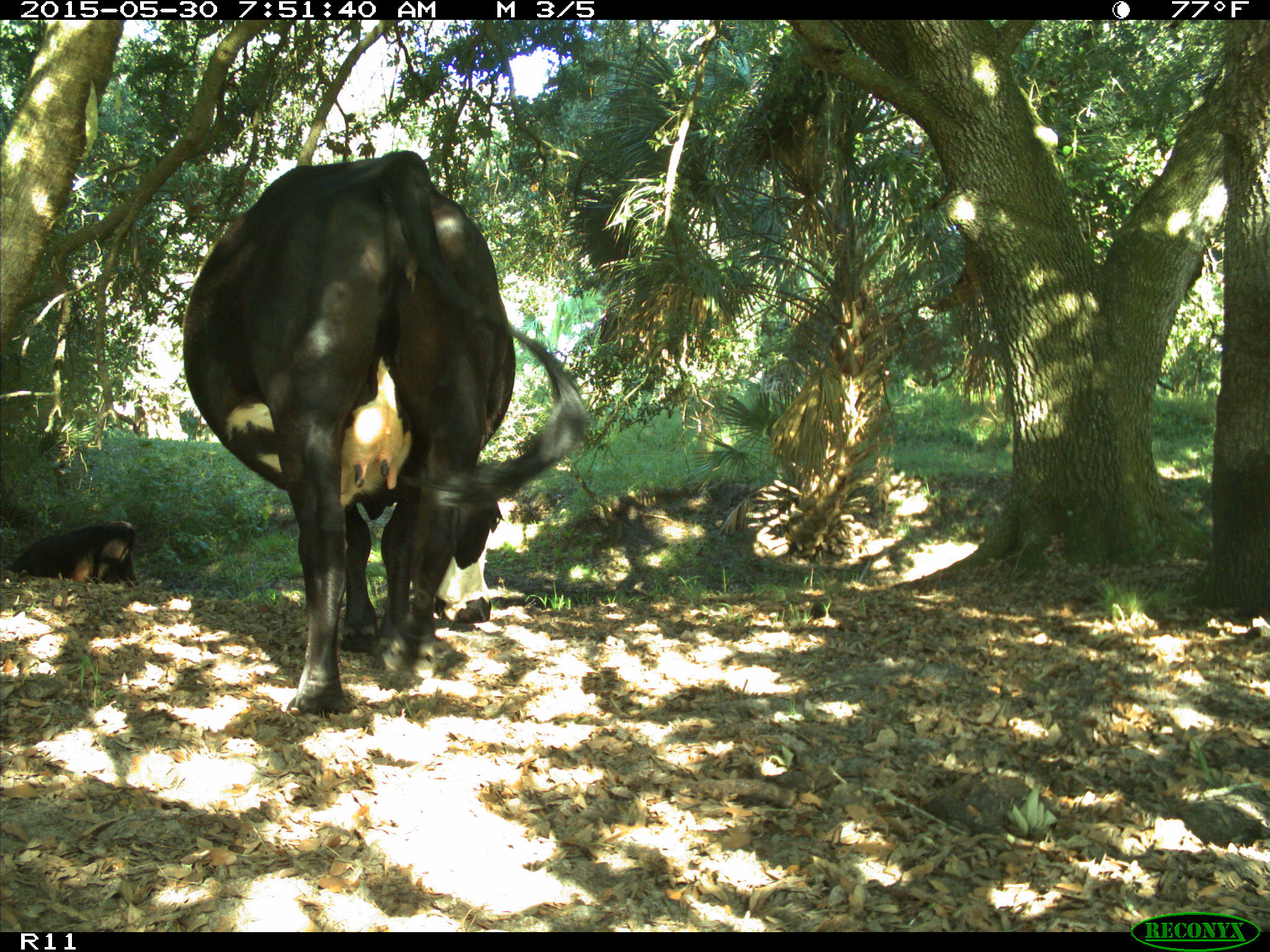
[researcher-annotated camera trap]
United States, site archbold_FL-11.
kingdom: Animalia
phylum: Chordata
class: Mammalia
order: Artiodactyla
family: Bovidae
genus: Bos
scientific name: Bos taurus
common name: domestic cow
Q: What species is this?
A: Bos taurus (domestic cow).